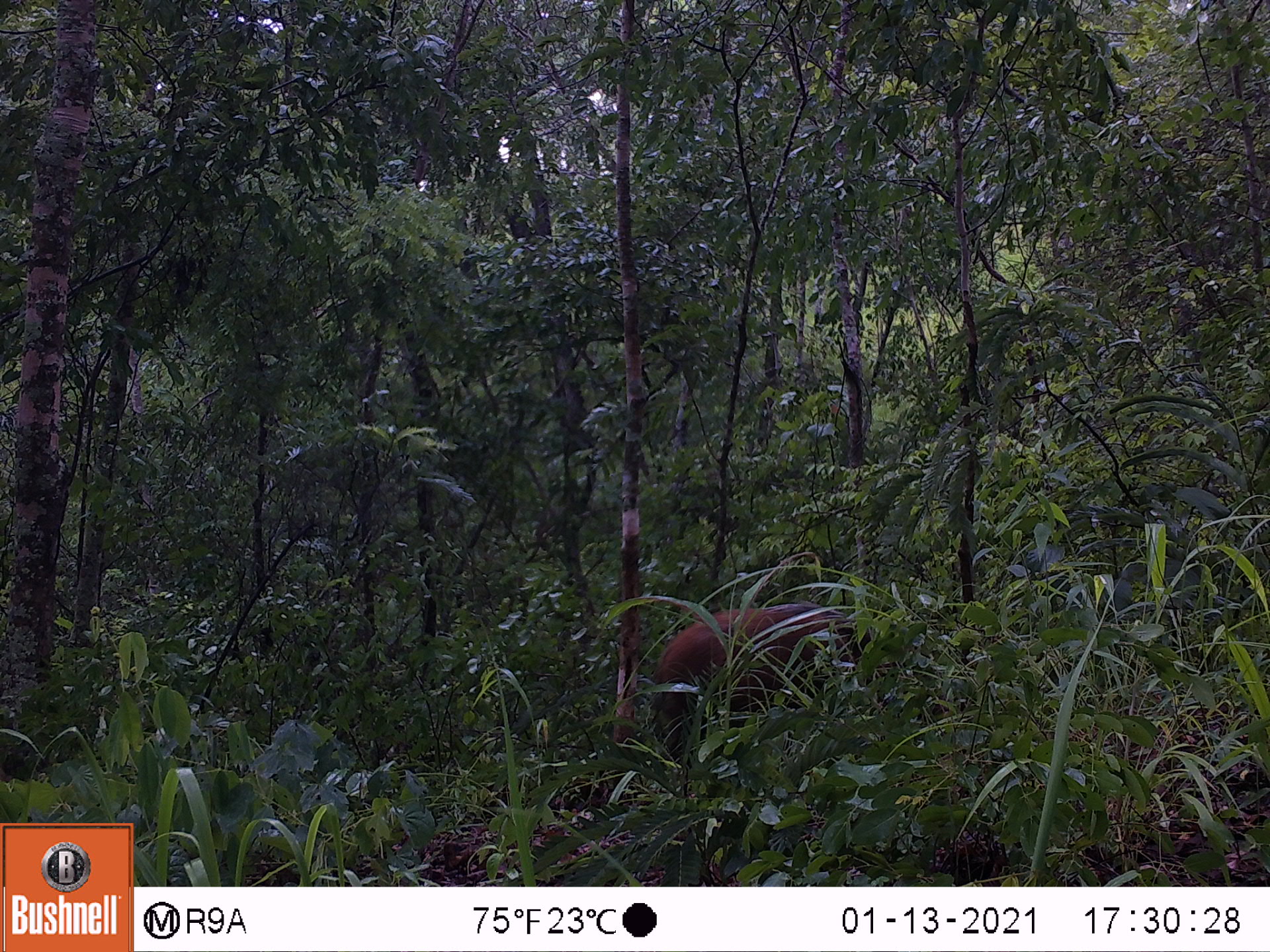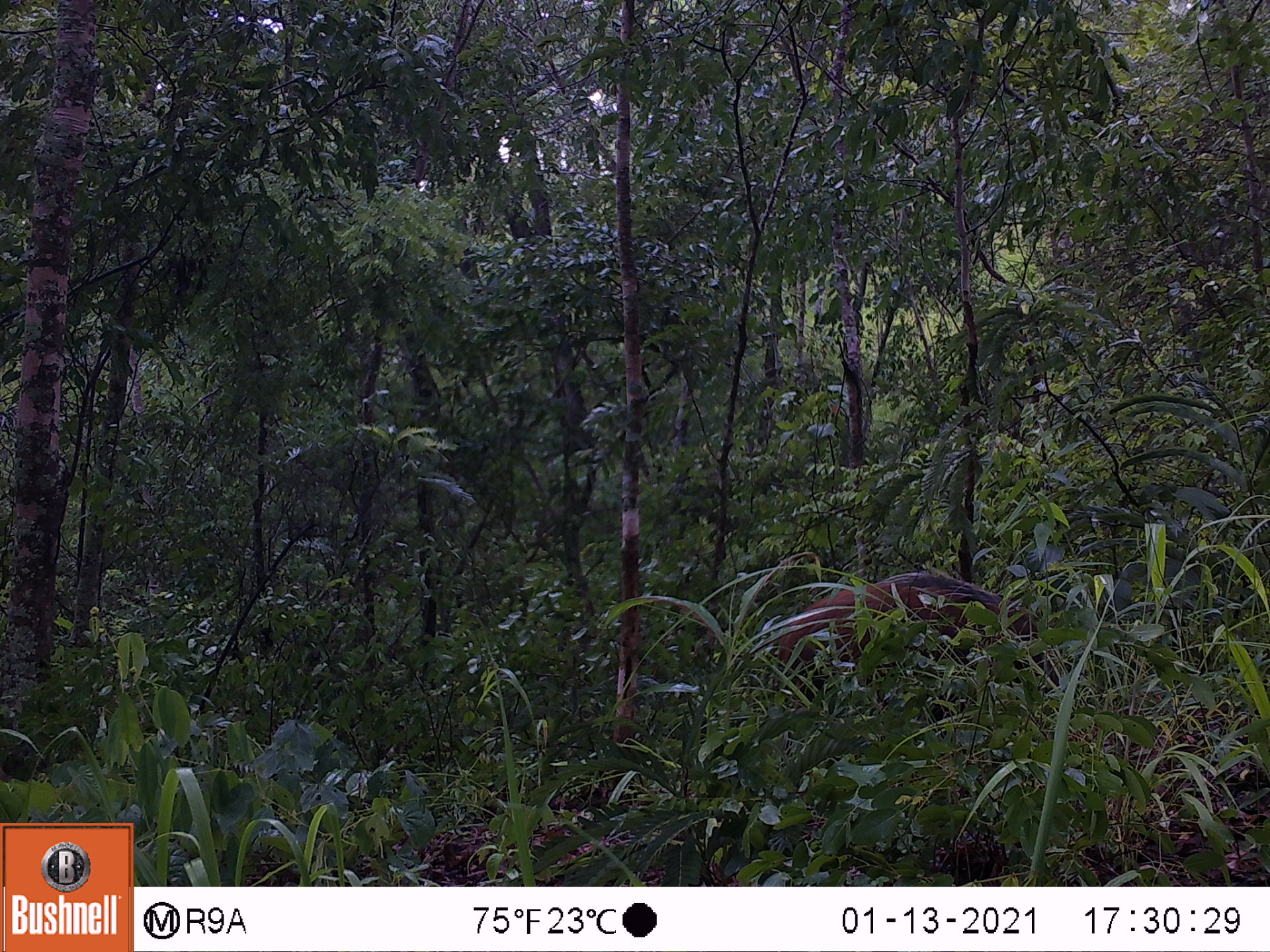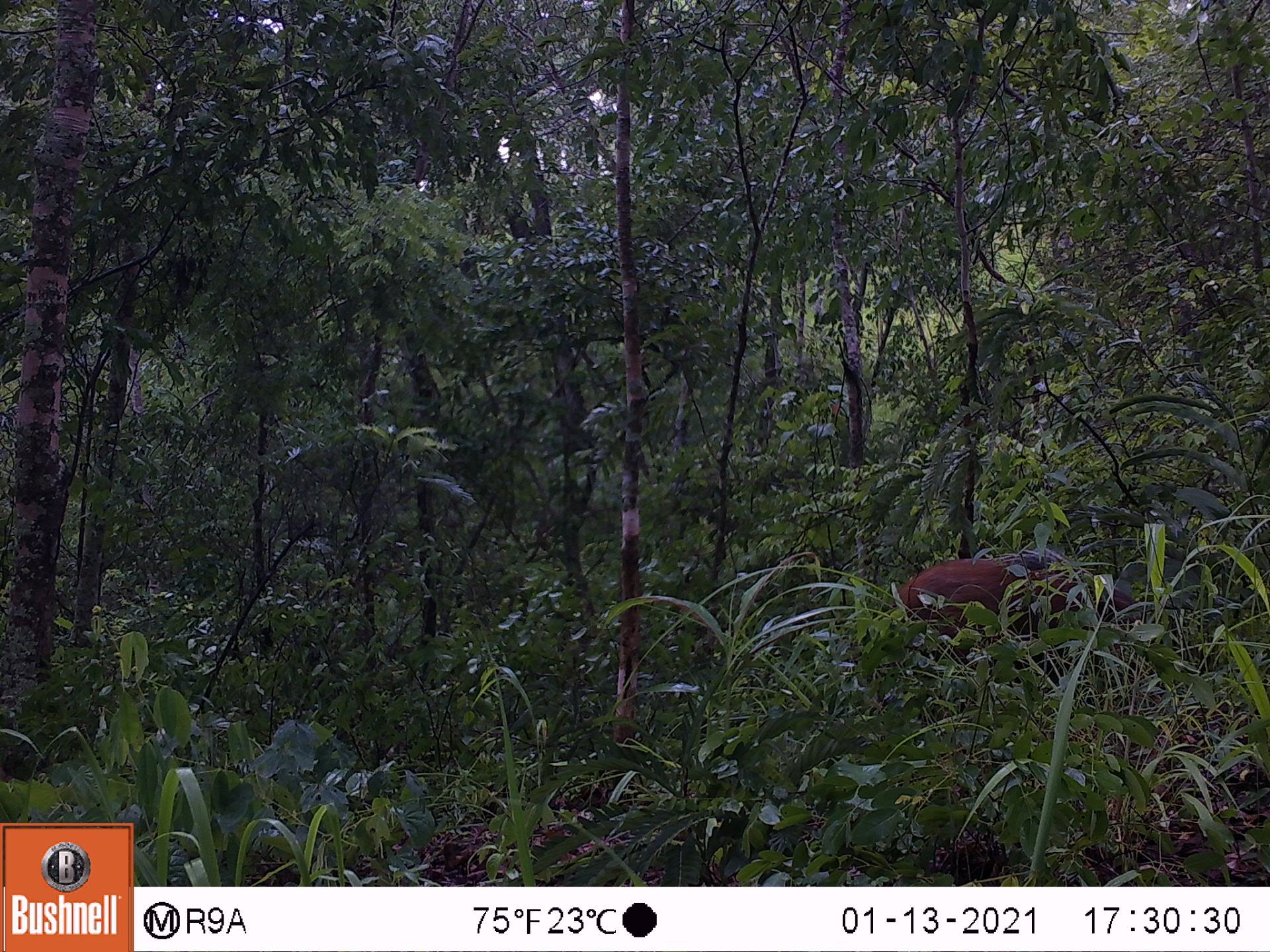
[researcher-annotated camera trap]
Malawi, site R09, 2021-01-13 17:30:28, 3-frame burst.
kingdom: Animalia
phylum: Chordata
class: Mammalia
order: Artiodactyla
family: Suidae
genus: Potamochoerus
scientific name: Potamochoerus larvatus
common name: bushpig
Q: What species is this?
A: Bushpig (Potamochoerus larvatus).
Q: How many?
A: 1.